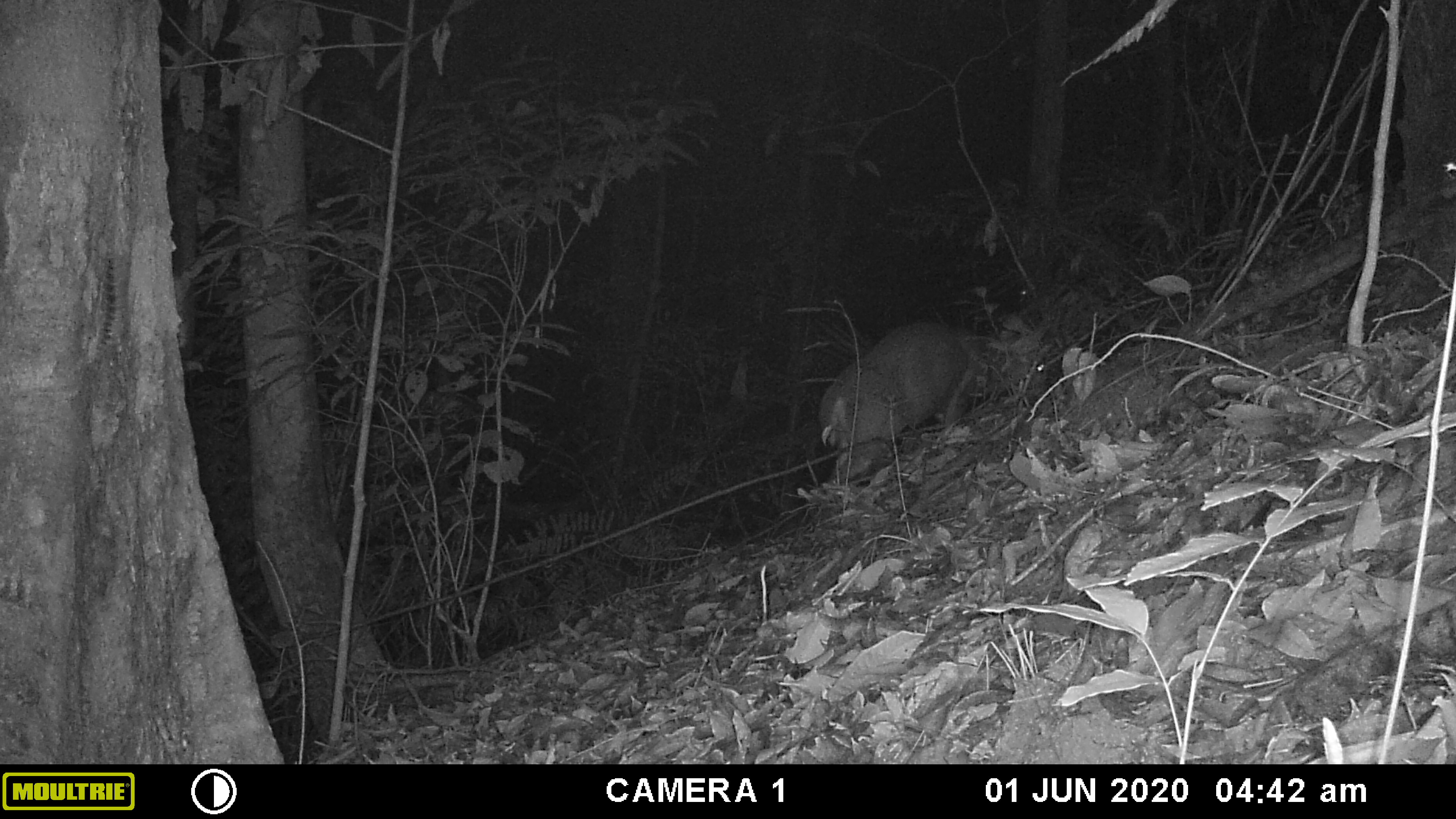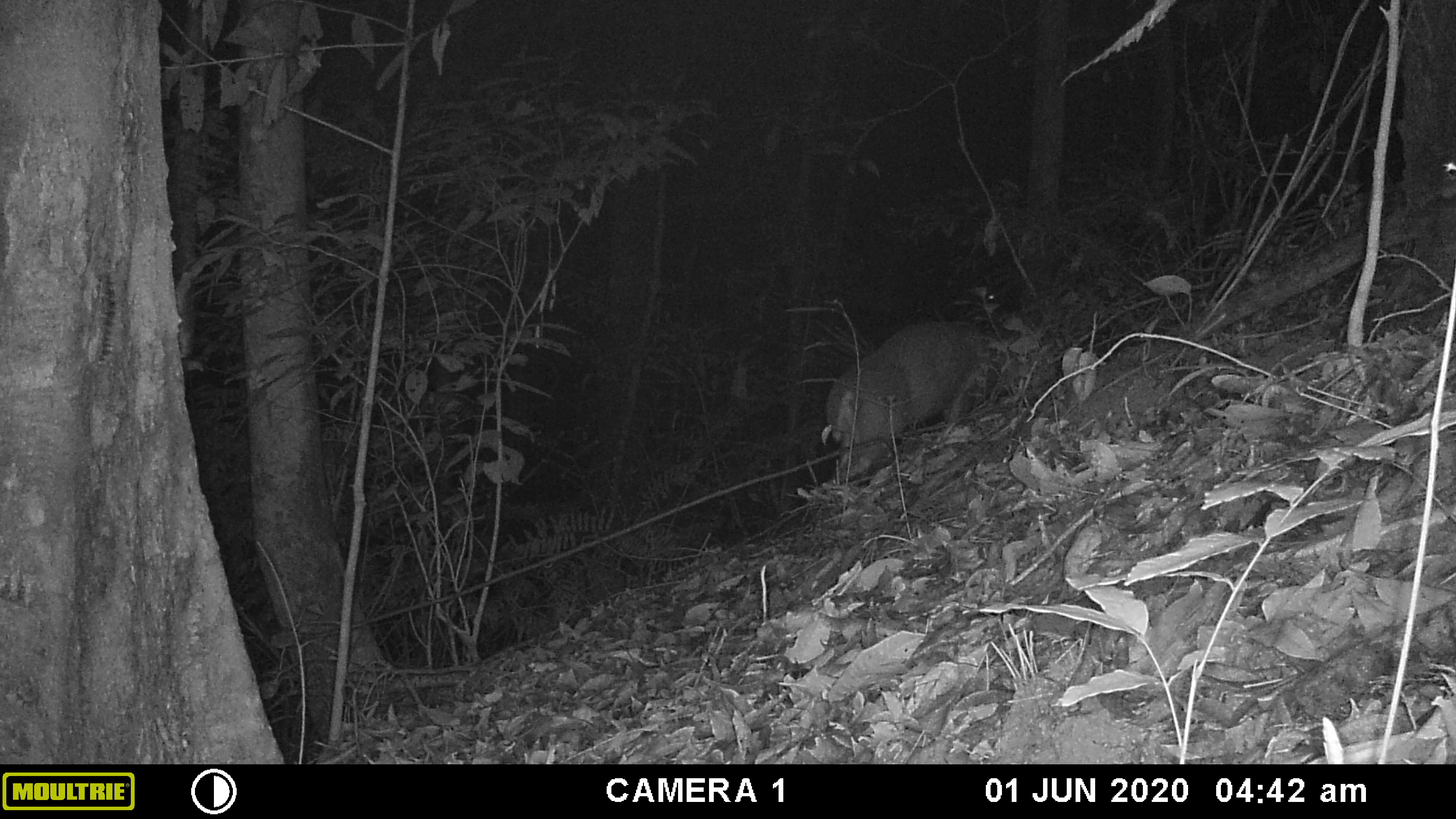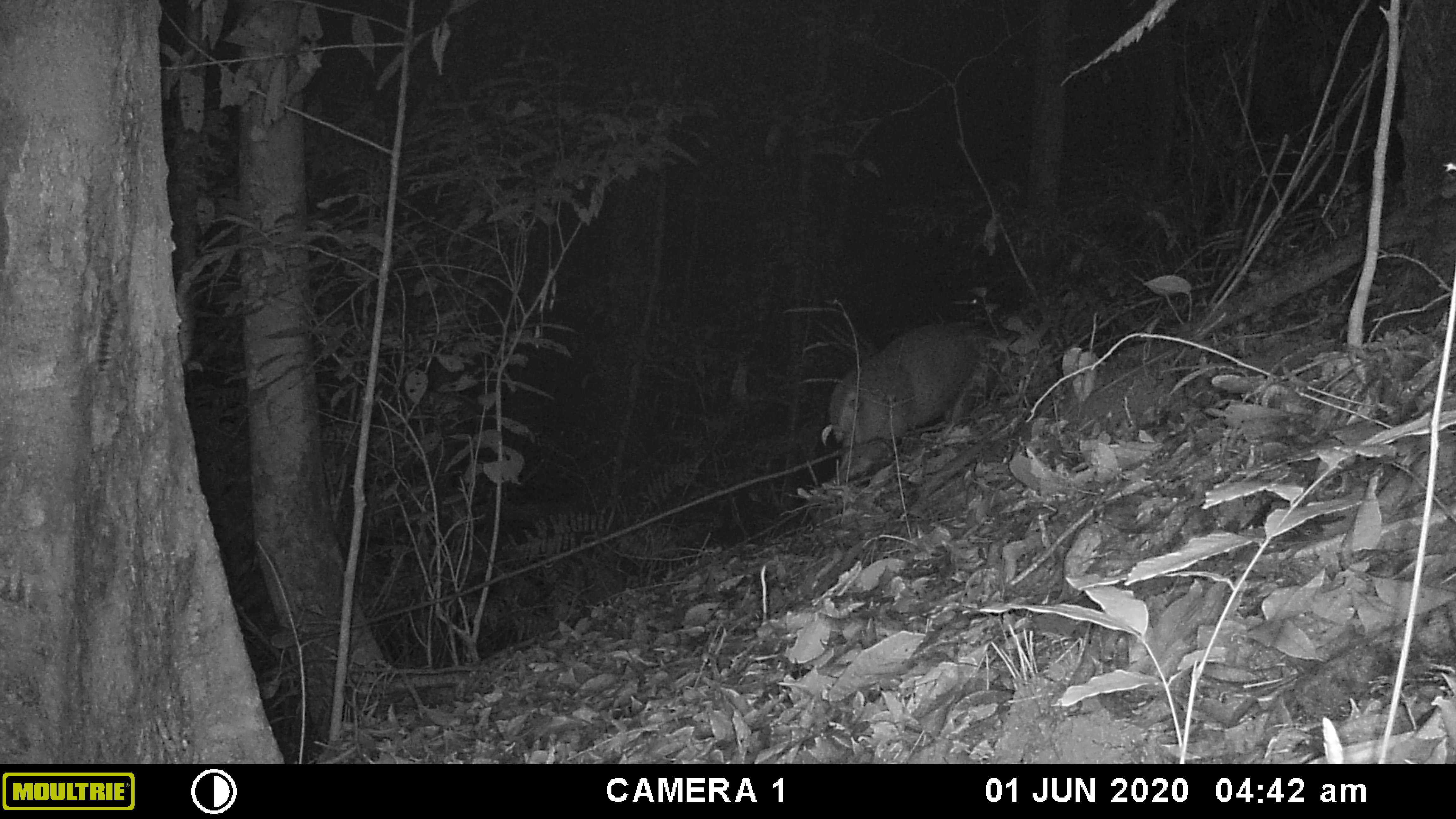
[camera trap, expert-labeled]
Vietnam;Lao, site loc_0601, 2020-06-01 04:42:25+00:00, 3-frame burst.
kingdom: Animalia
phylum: Chordata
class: Mammalia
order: Artiodactyla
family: Cervidae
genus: Muntiacus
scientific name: Muntiacus rooseveltorum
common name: roosevelt's muntjac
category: roosevelts muntjac group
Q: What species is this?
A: Roosevelts muntjac group (roosevelt's muntjac) (Muntiacus rooseveltorum).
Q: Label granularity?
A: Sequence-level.